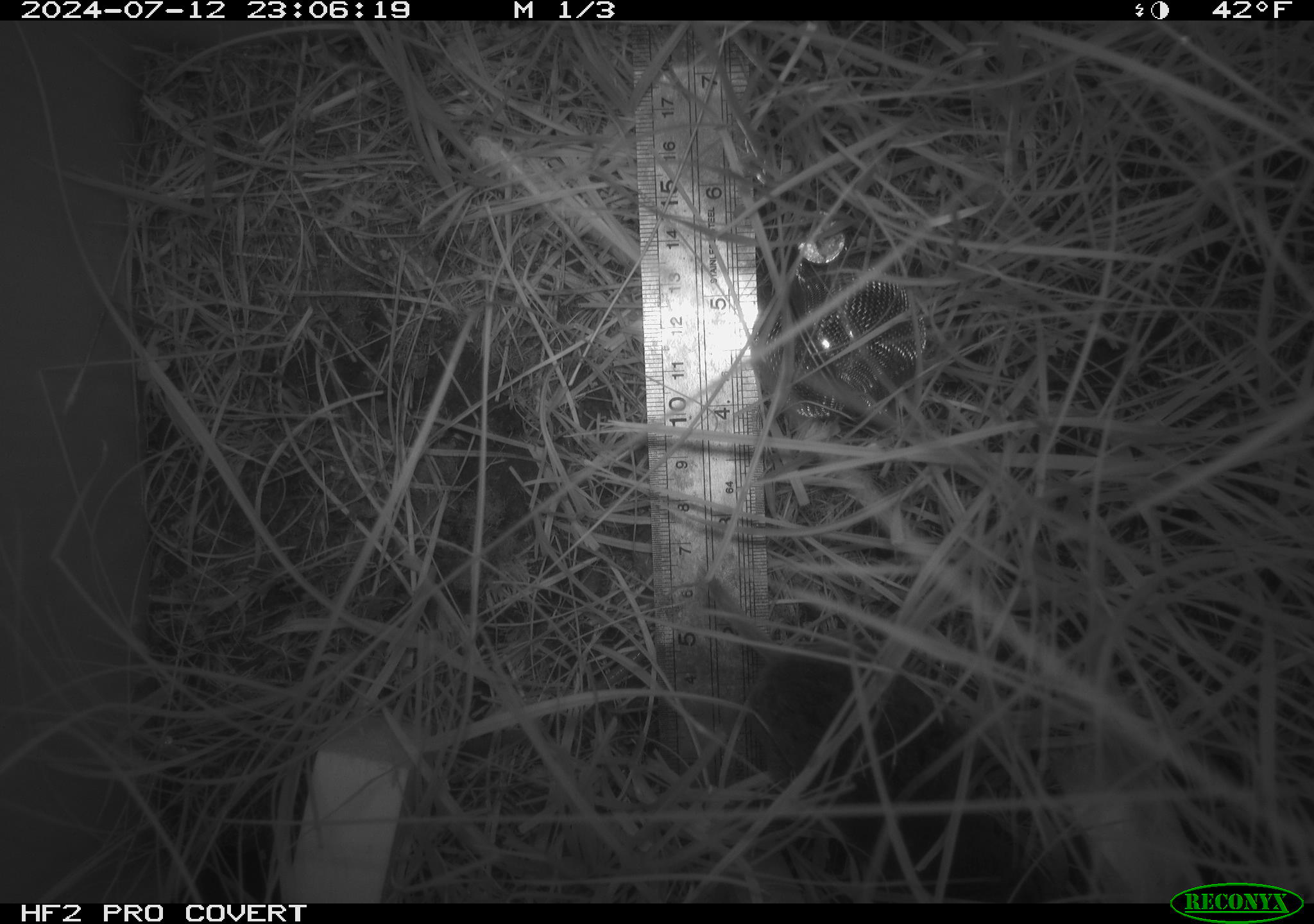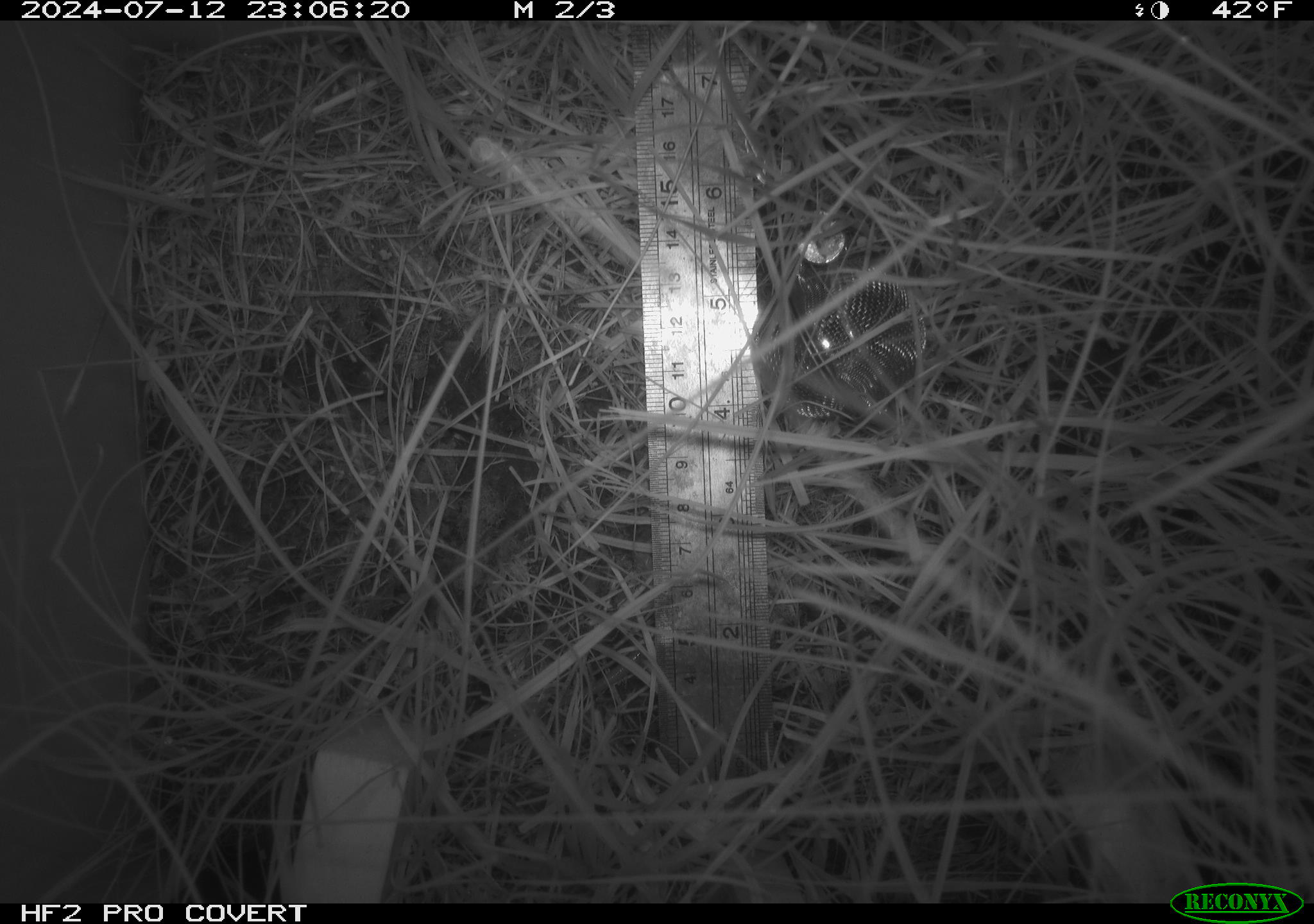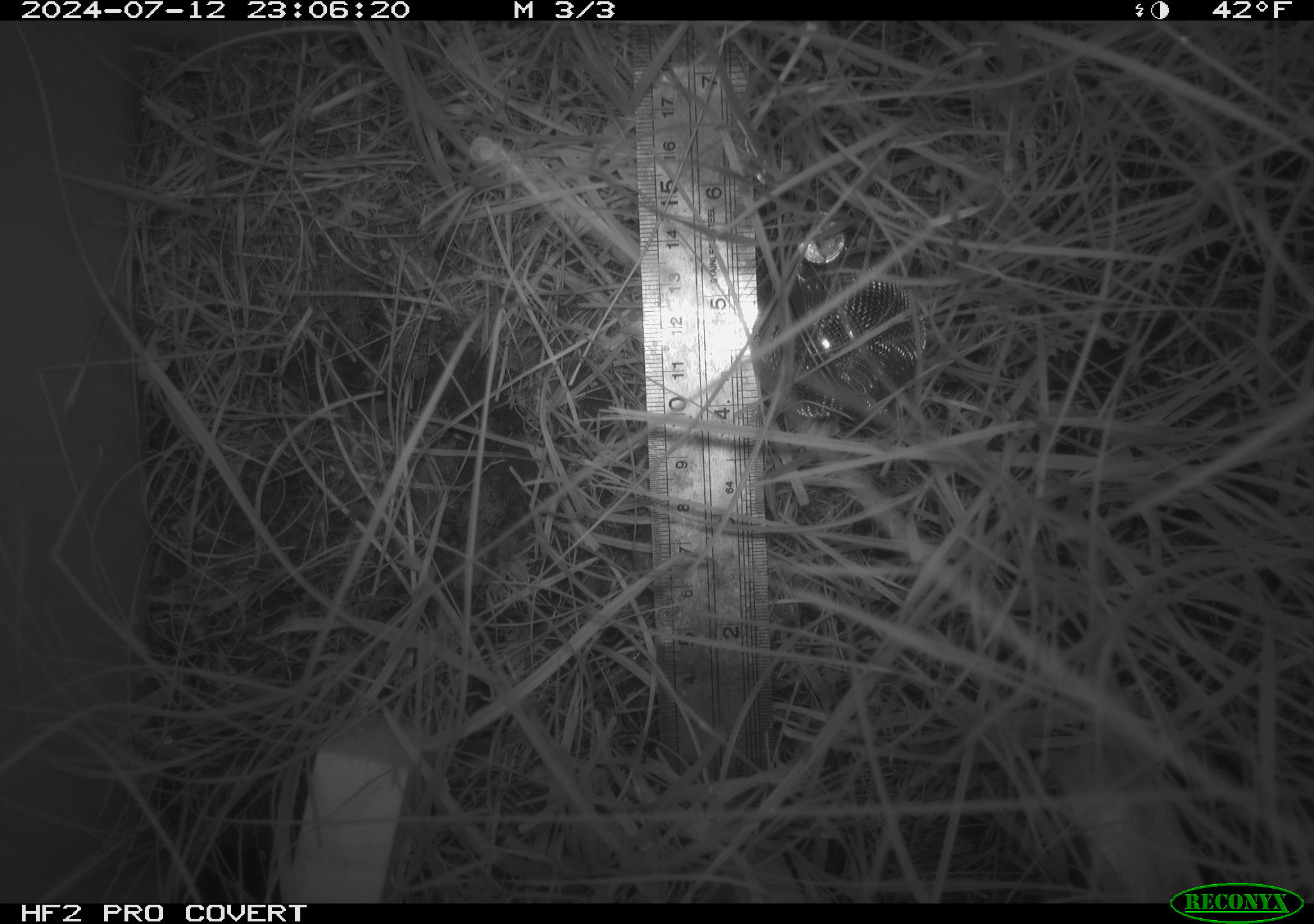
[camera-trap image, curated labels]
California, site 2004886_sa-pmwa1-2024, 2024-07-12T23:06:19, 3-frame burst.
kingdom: Animalia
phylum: Chordata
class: Mammalia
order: Rodentia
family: Cricetidae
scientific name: Arvicolinae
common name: voles, lemmings, and muskrats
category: arvicolinae subfamily